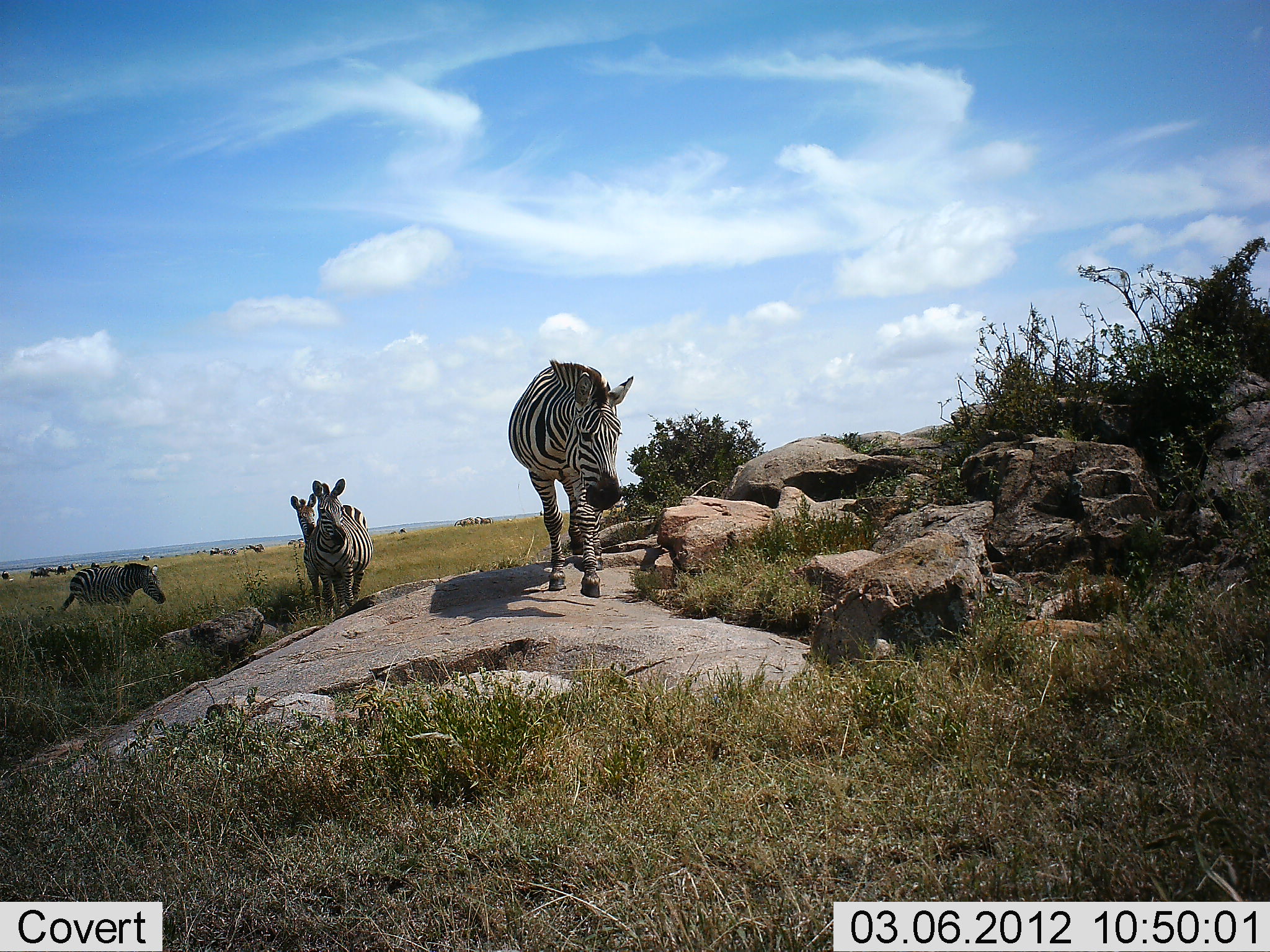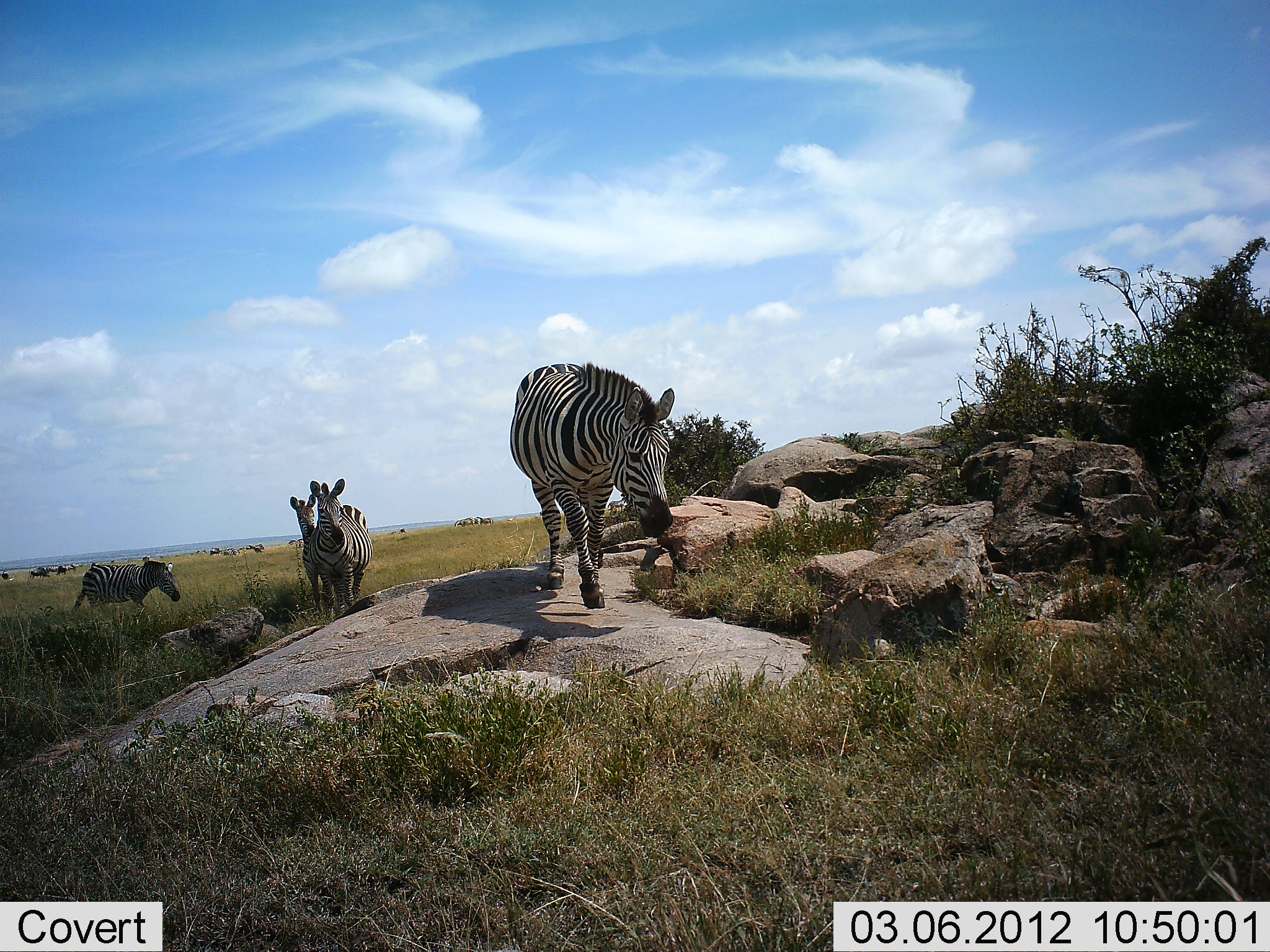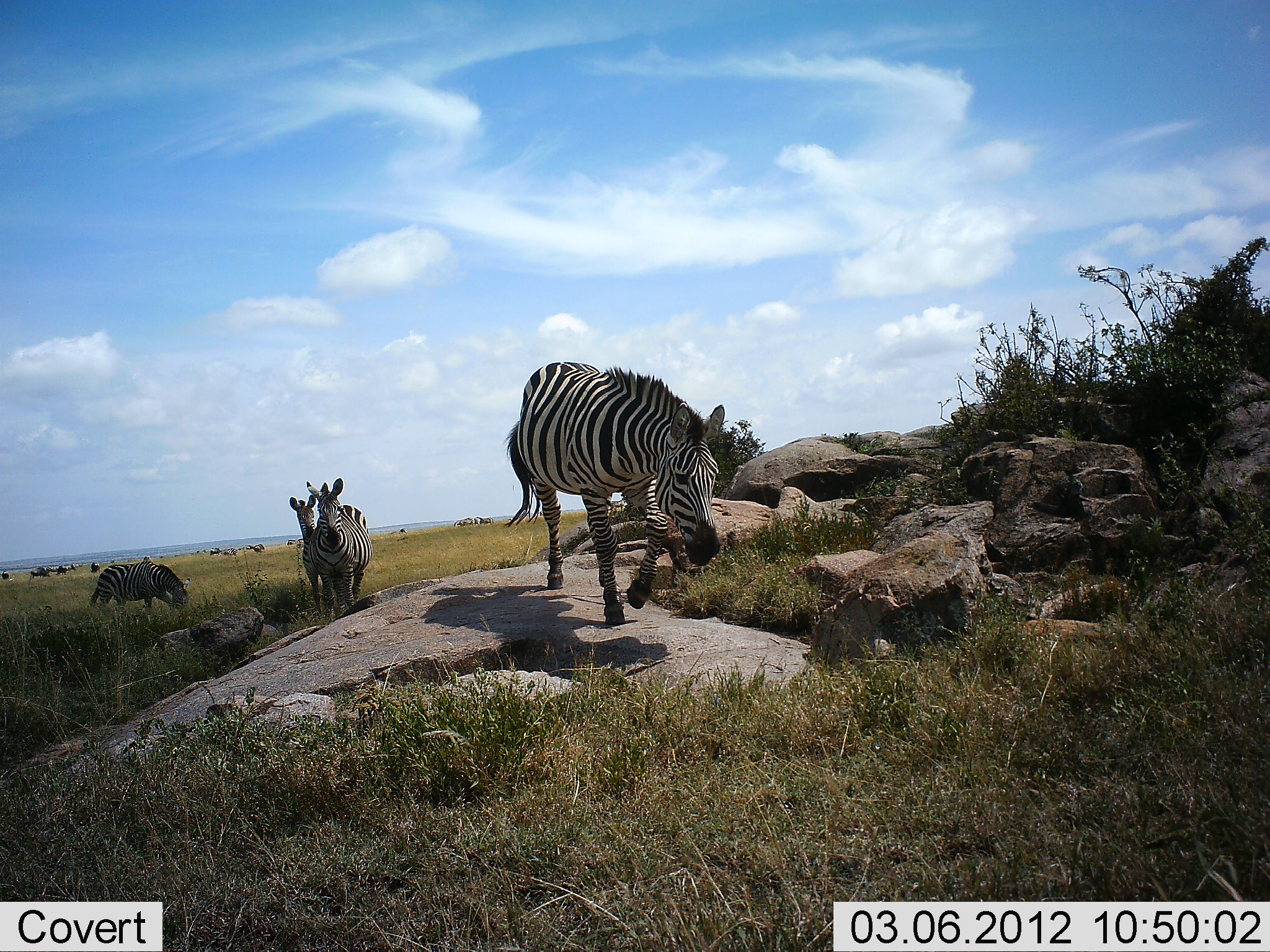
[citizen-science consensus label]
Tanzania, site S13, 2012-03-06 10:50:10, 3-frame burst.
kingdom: Animalia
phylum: Chordata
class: Mammalia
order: Perissodactyla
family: Equidae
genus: Equus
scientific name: Equus quagga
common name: plains zebra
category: zebra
Zebra (plains zebra) (Equus quagga), count 4. Behavior (volunteer vote fractions): standing 36%, resting 0%, moving 96%, interacting 0%. Young present (vote fraction): 0%. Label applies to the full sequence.